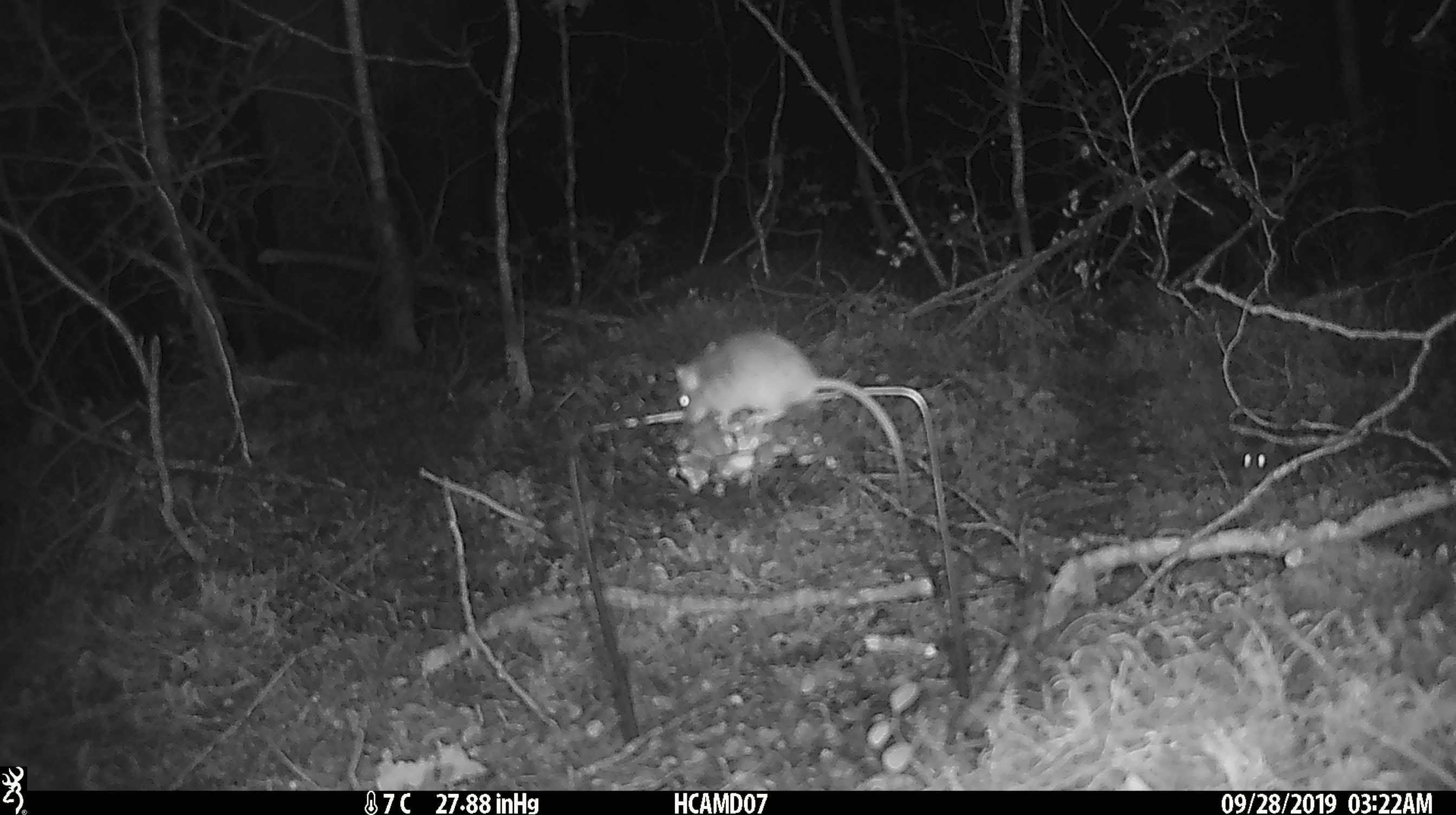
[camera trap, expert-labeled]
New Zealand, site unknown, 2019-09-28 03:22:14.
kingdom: Animalia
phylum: Chordata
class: Mammalia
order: Rodentia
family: Muridae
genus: Mus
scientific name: Mus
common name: mouse